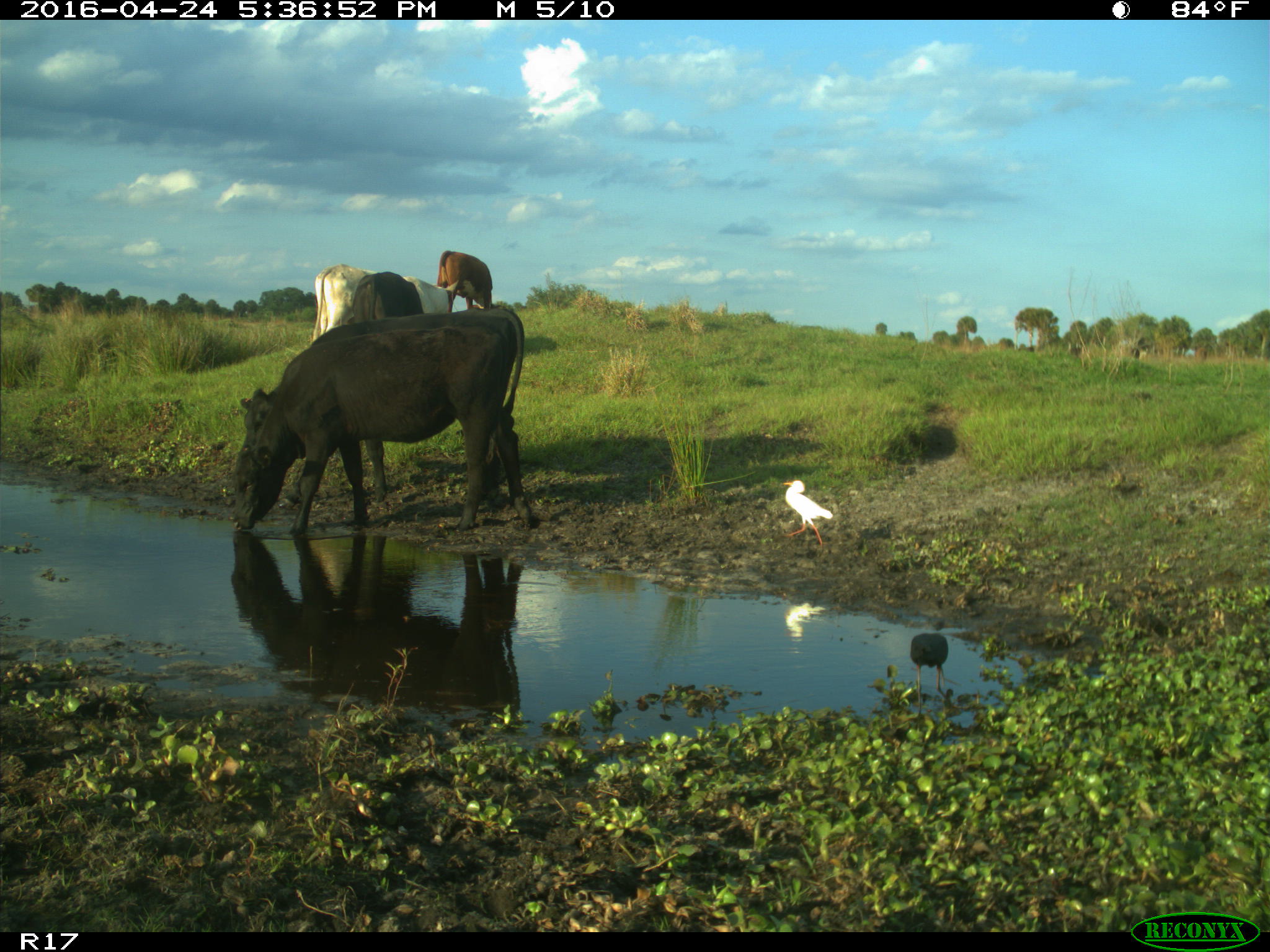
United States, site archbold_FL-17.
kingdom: Animalia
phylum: Chordata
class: Mammalia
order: Artiodactyla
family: Bovidae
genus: Bos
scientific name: Bos taurus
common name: domestic cow